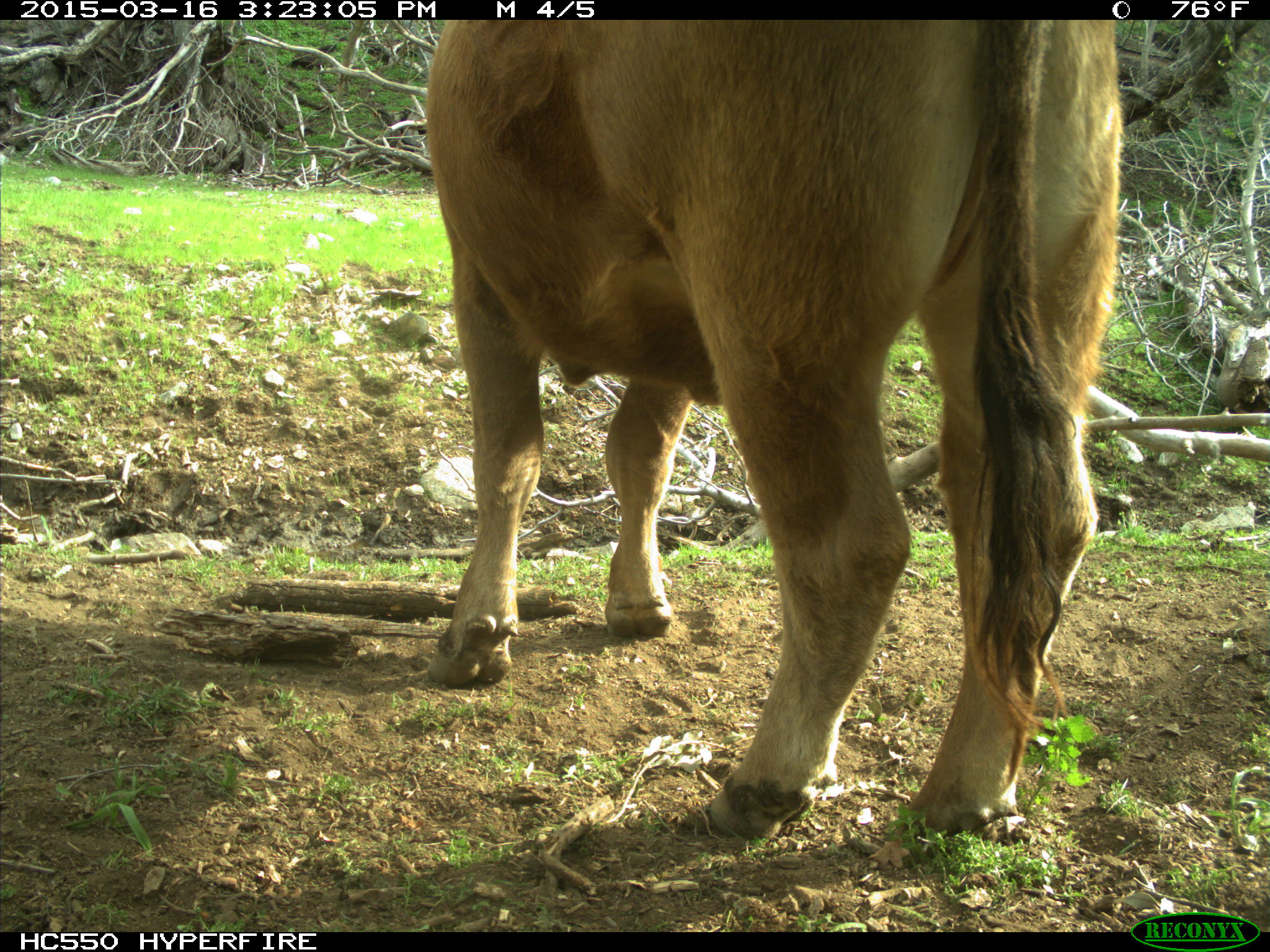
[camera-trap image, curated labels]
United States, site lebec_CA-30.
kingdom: Animalia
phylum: Chordata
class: Mammalia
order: Artiodactyla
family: Bovidae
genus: Bos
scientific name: Bos taurus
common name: domestic cow